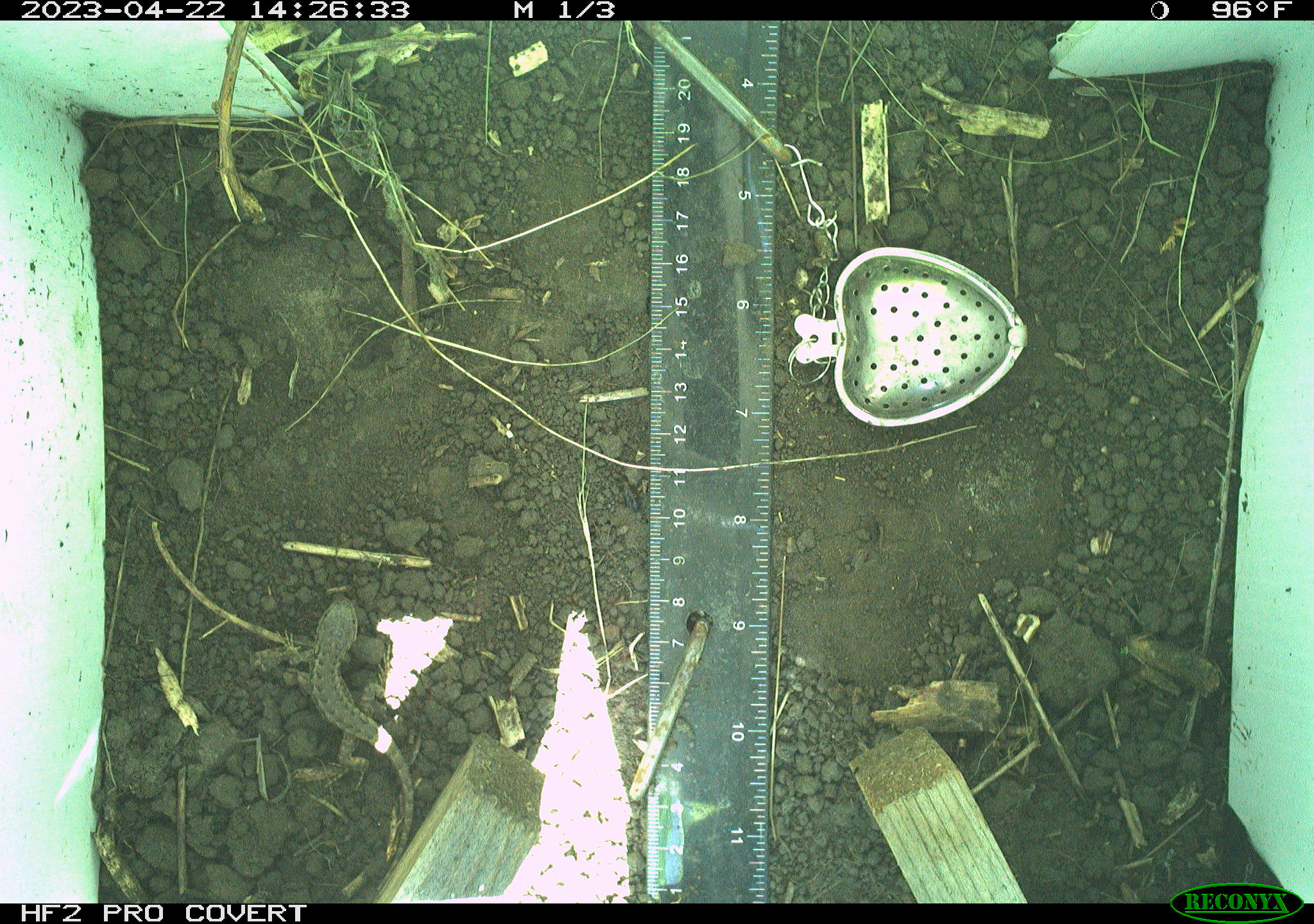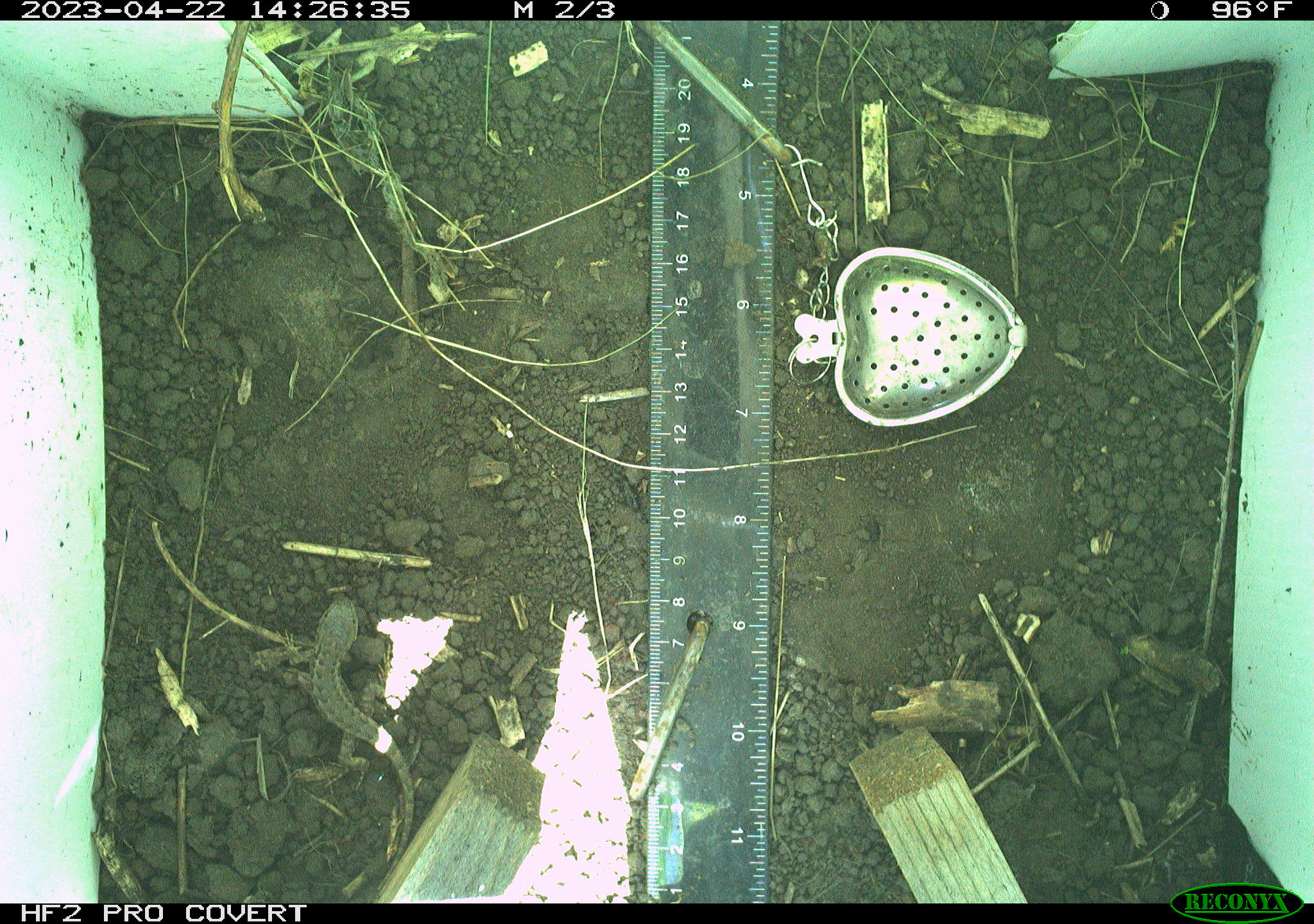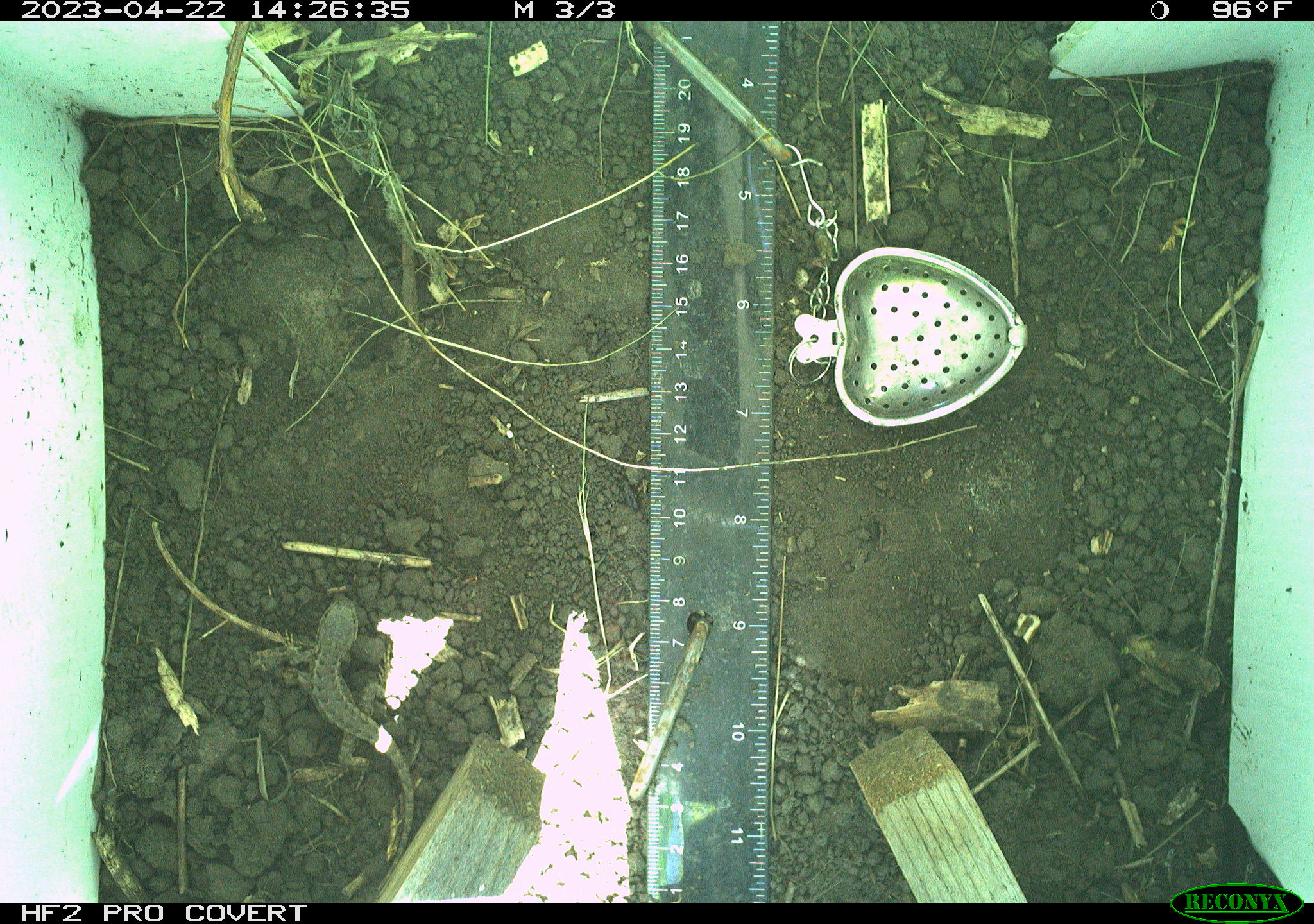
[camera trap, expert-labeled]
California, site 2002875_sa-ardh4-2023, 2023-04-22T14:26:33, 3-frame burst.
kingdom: Animalia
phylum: Chordata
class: Reptilia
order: Squamata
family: Phrynosomatidae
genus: Sceloporus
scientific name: Sceloporus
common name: spiny lizards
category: sceloporus species